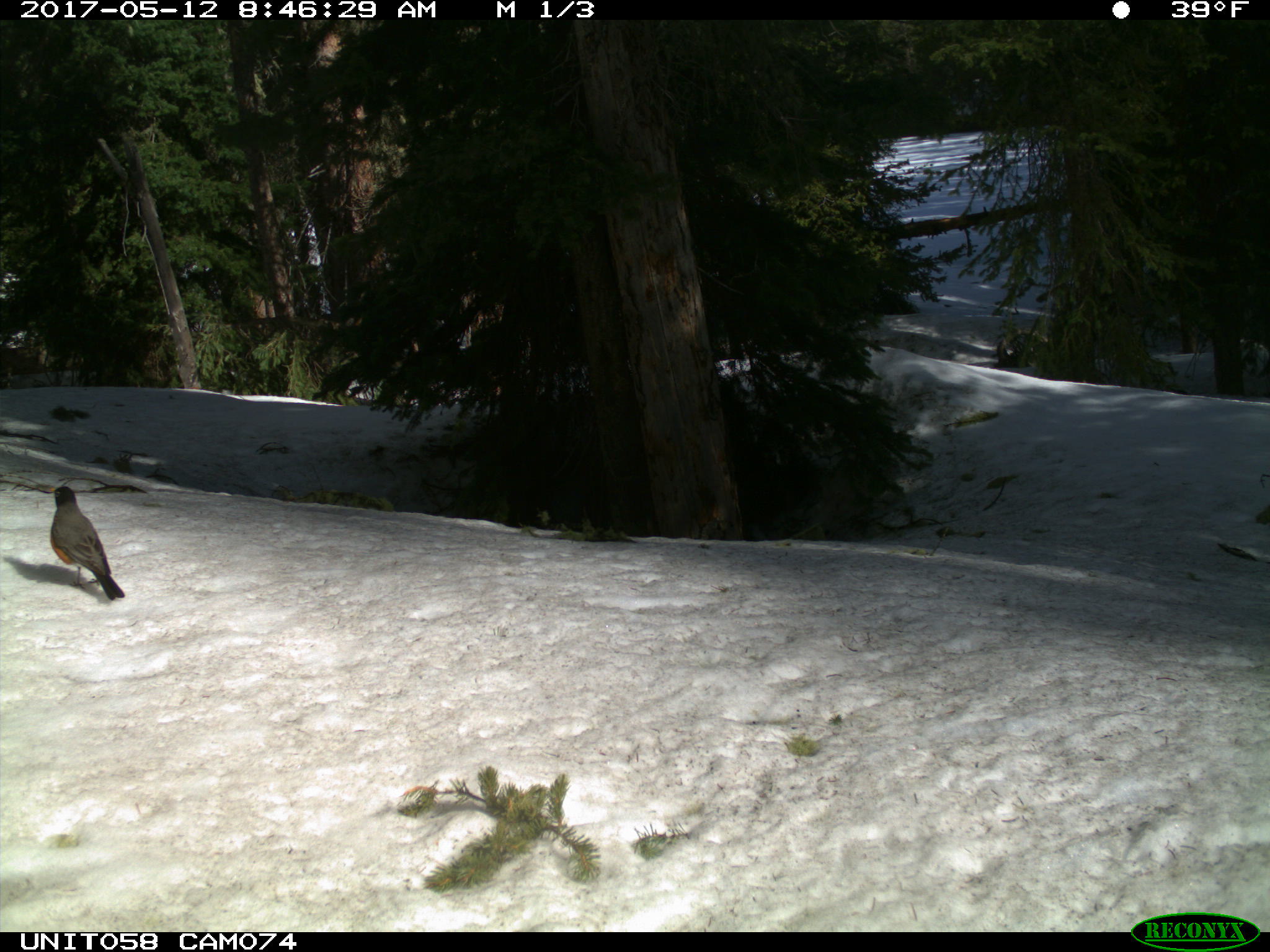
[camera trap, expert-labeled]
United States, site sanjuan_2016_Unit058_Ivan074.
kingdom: Animalia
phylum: Chordata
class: Aves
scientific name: Aves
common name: birds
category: unidentified bird